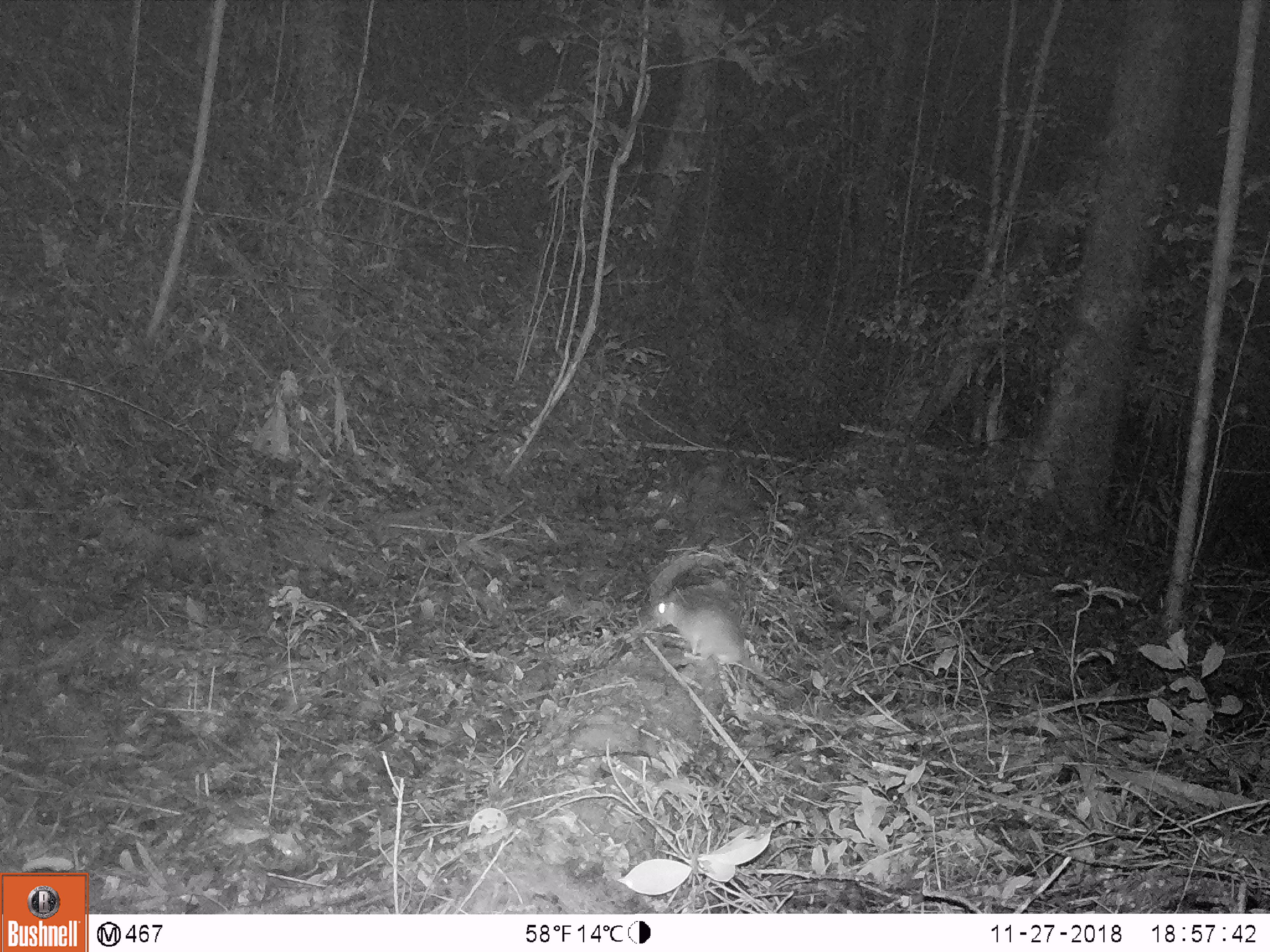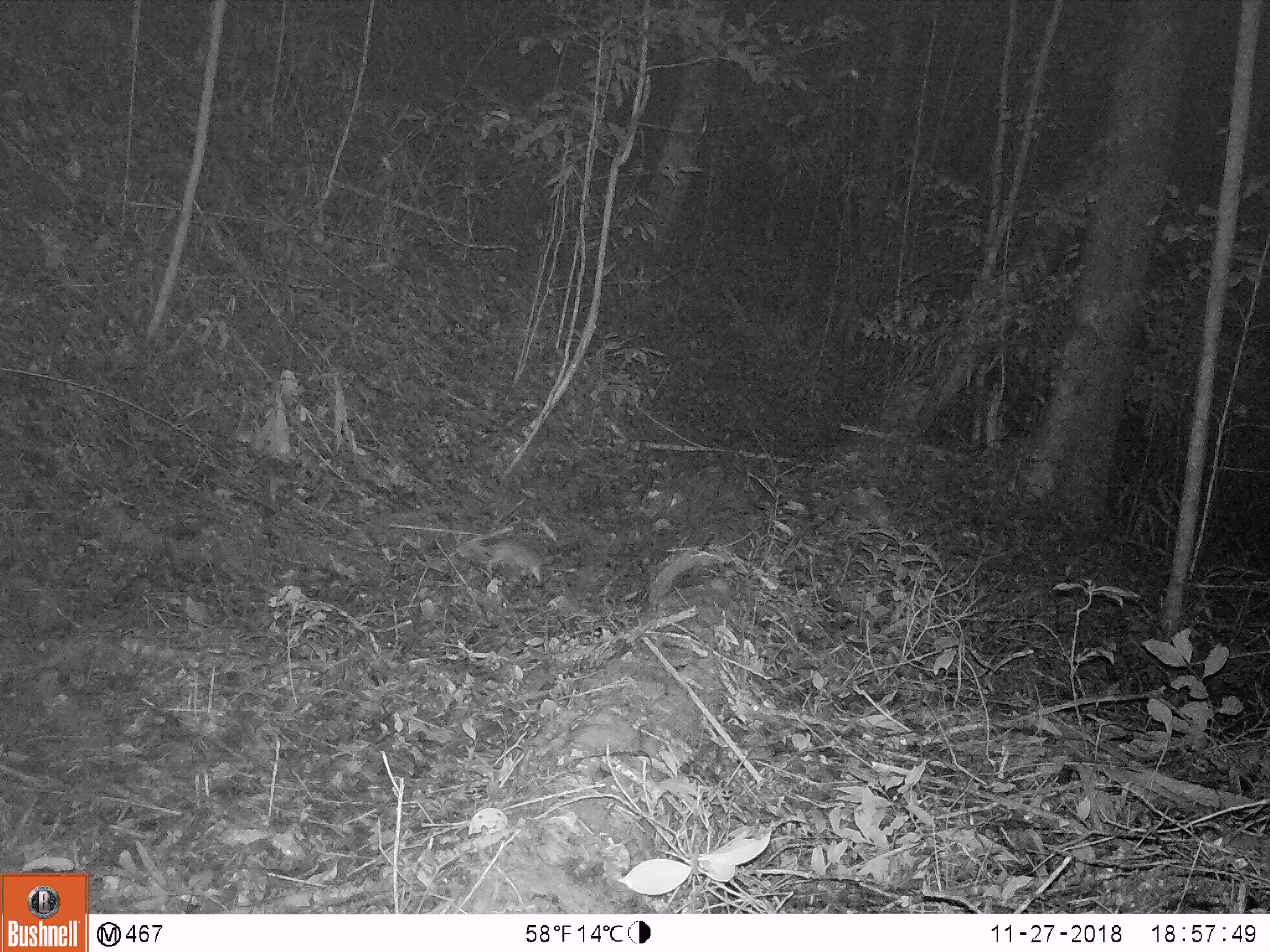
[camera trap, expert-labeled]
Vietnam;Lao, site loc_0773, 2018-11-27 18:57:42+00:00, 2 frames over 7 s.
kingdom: Animalia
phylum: Chordata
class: Mammalia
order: Rodentia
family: Muridae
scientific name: Muridae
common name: old-world mice and rats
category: unidentified murid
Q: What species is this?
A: Unidentified murid (old-world mice and rats) (Muridae).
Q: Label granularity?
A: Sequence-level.